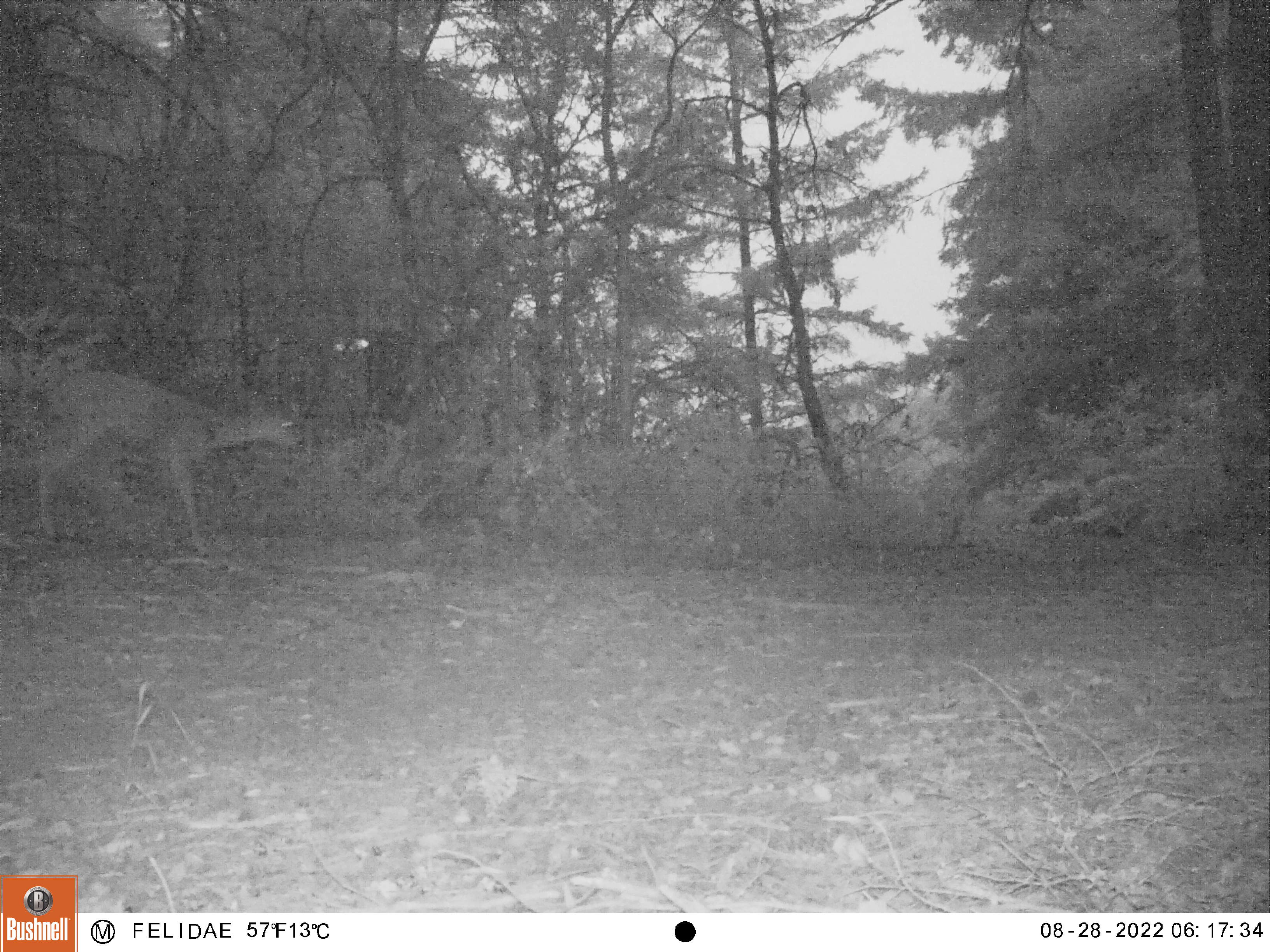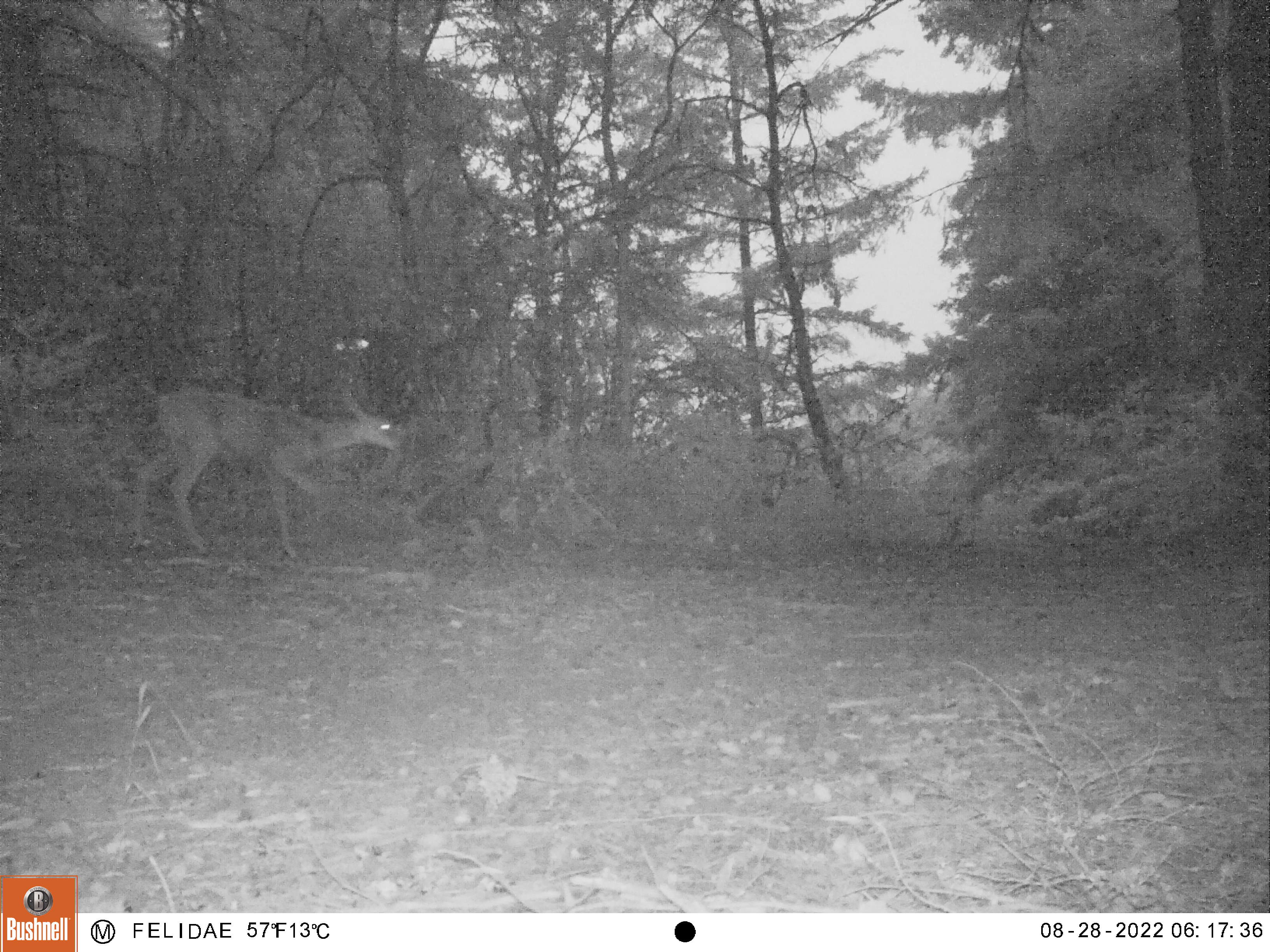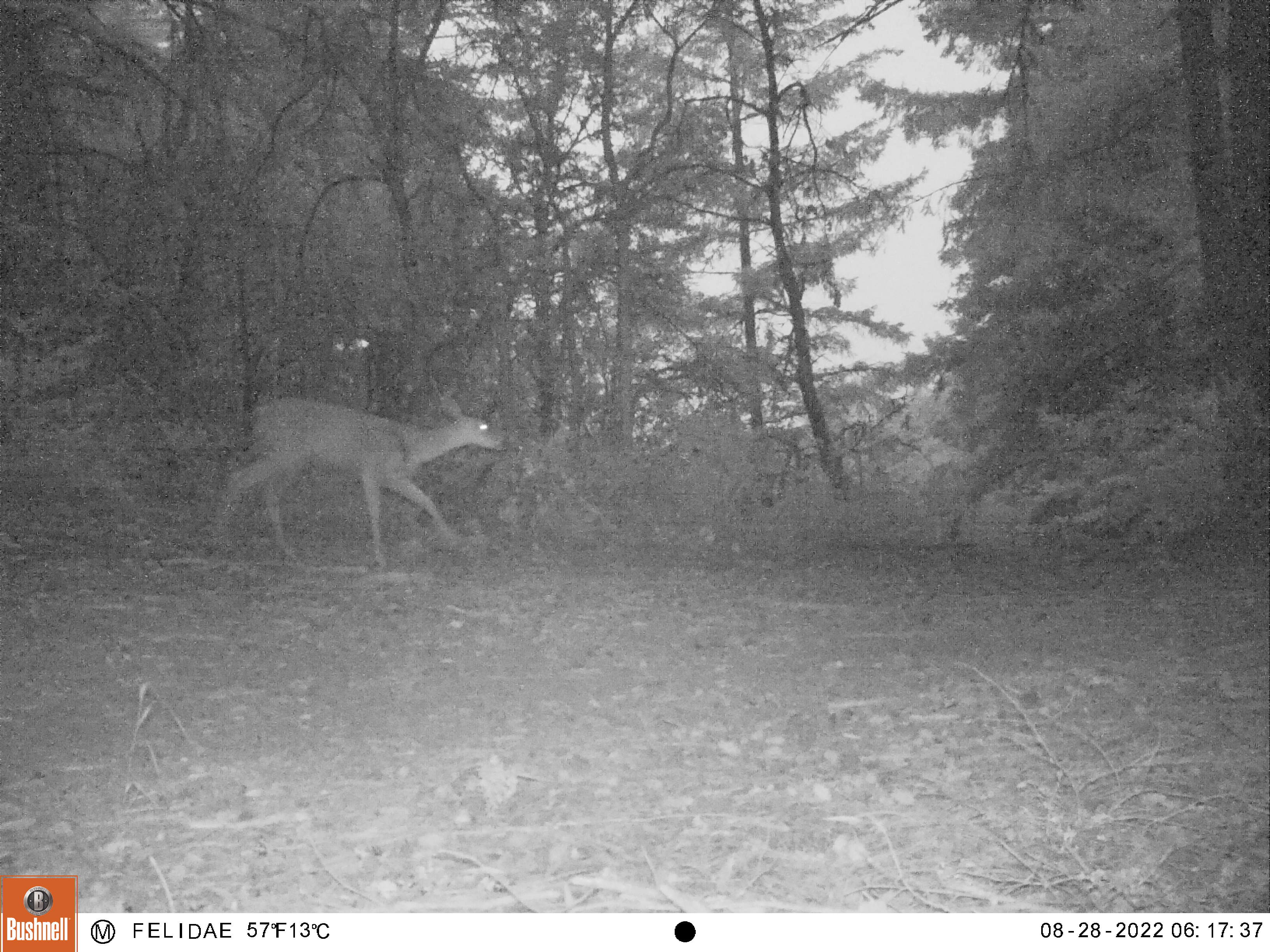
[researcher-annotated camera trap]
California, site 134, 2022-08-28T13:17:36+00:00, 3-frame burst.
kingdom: Animalia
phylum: Chordata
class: Mammalia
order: Artiodactyla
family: Cervidae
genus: Odocoileus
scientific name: Odocoileus hemionus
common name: mule deer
Mule deer (Odocoileus hemionus).